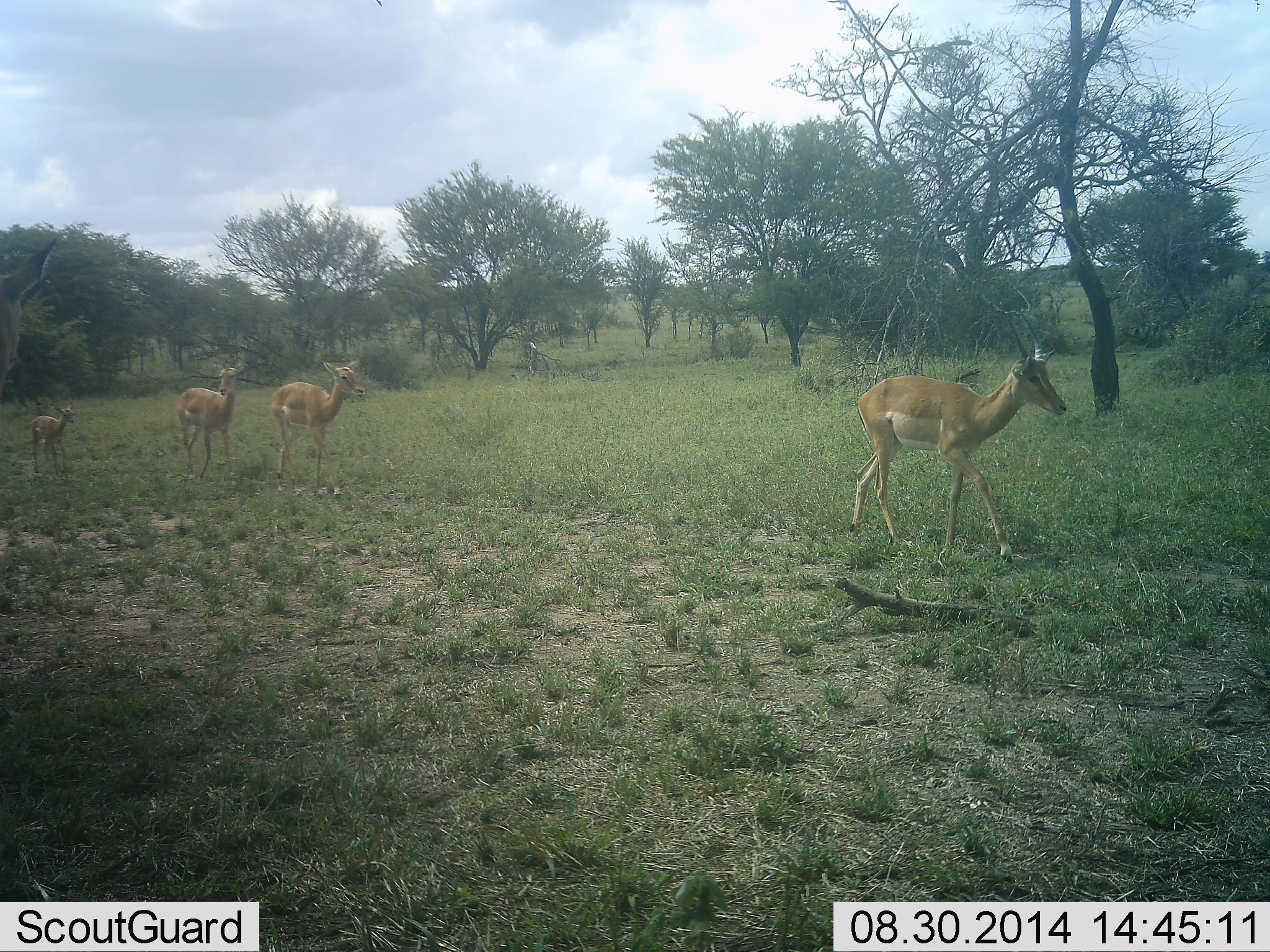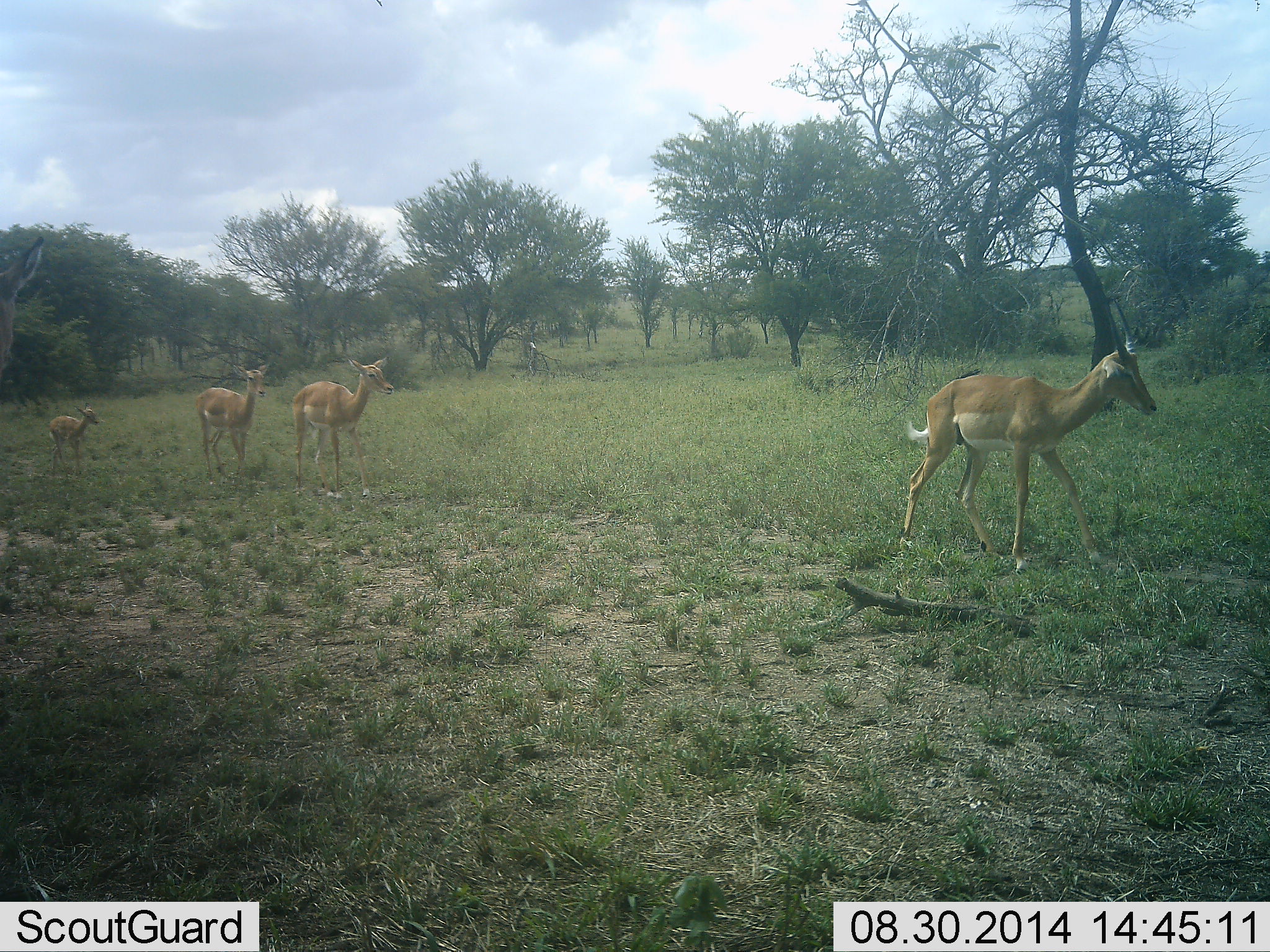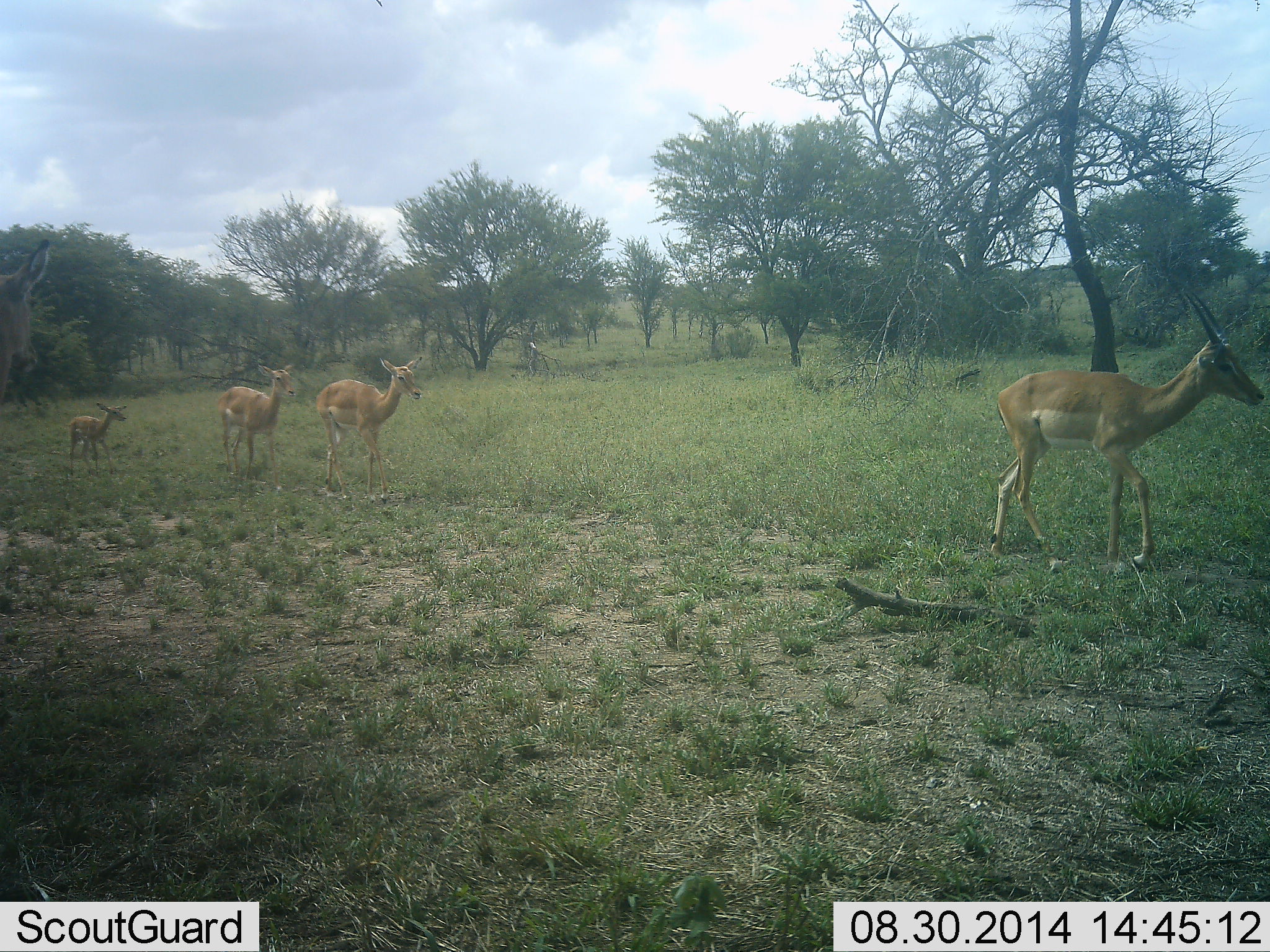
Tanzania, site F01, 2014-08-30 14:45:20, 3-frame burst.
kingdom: Animalia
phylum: Chordata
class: Mammalia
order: Artiodactyla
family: Bovidae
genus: Aepyceros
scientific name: Aepyceros melampus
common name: impala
Impala (Aepyceros melampus), count 4. Behavior (volunteer vote fractions): standing 8%, resting 0%, moving 100%, interacting 0%. Young present (vote fraction): 92%. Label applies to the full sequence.